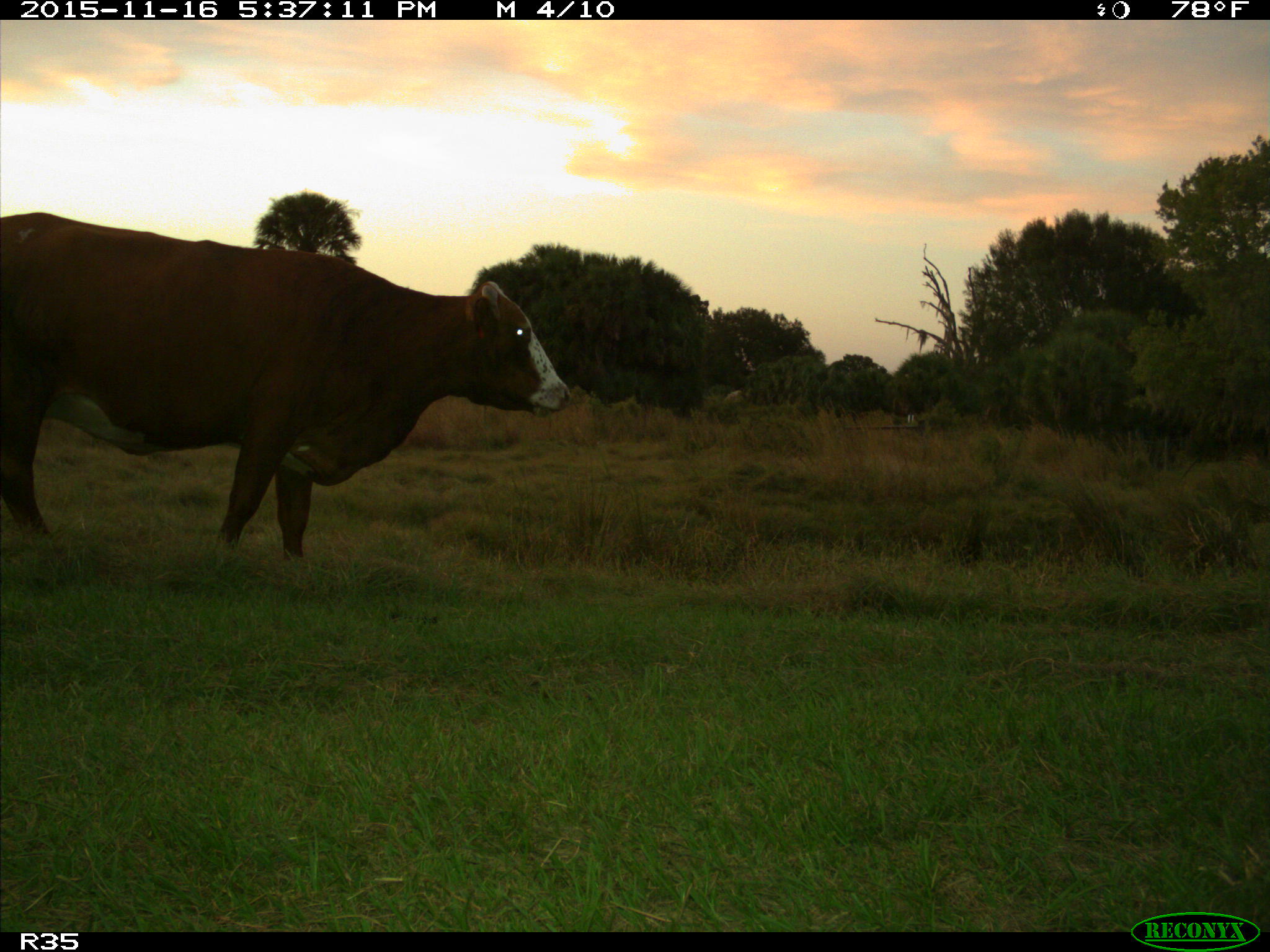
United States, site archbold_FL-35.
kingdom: Animalia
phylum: Chordata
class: Mammalia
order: Artiodactyla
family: Bovidae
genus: Bos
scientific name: Bos taurus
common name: domestic cow